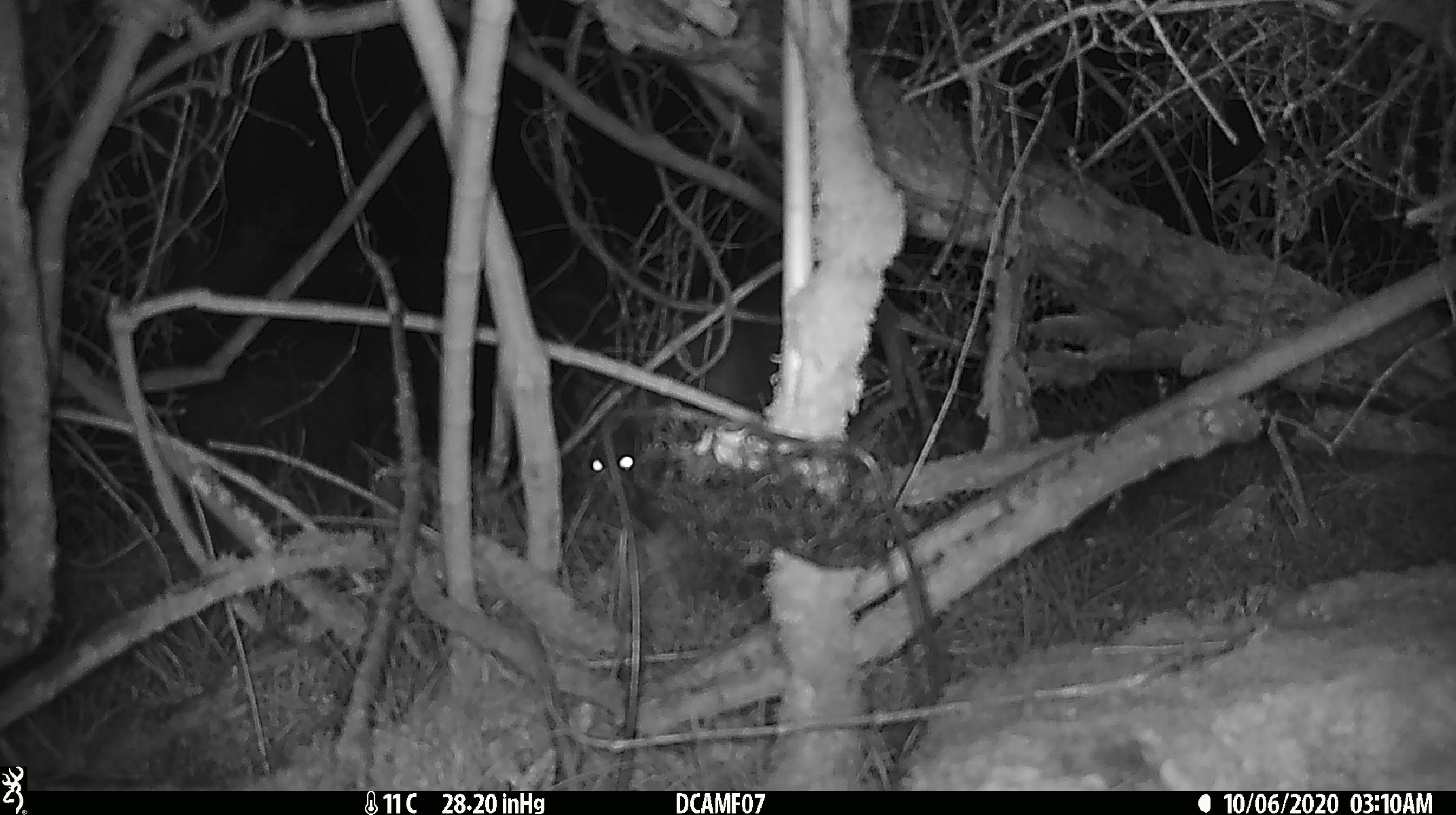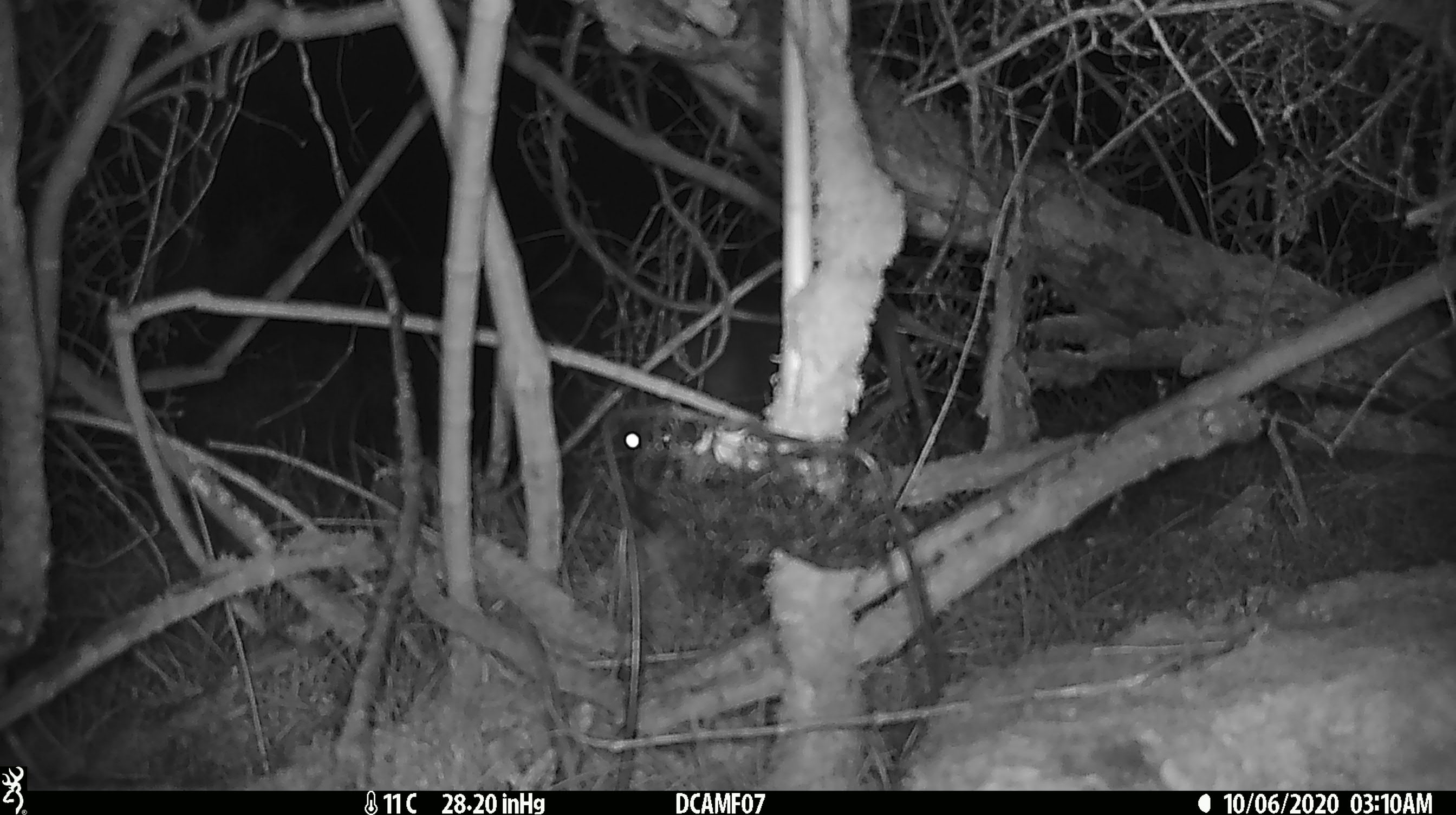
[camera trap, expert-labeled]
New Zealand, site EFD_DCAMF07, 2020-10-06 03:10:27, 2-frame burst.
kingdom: Animalia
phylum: Chordata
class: Mammalia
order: Diprotodontia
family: Phalangeridae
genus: Trichosurus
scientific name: Trichosurus vulpecula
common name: common brushtail possum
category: possum